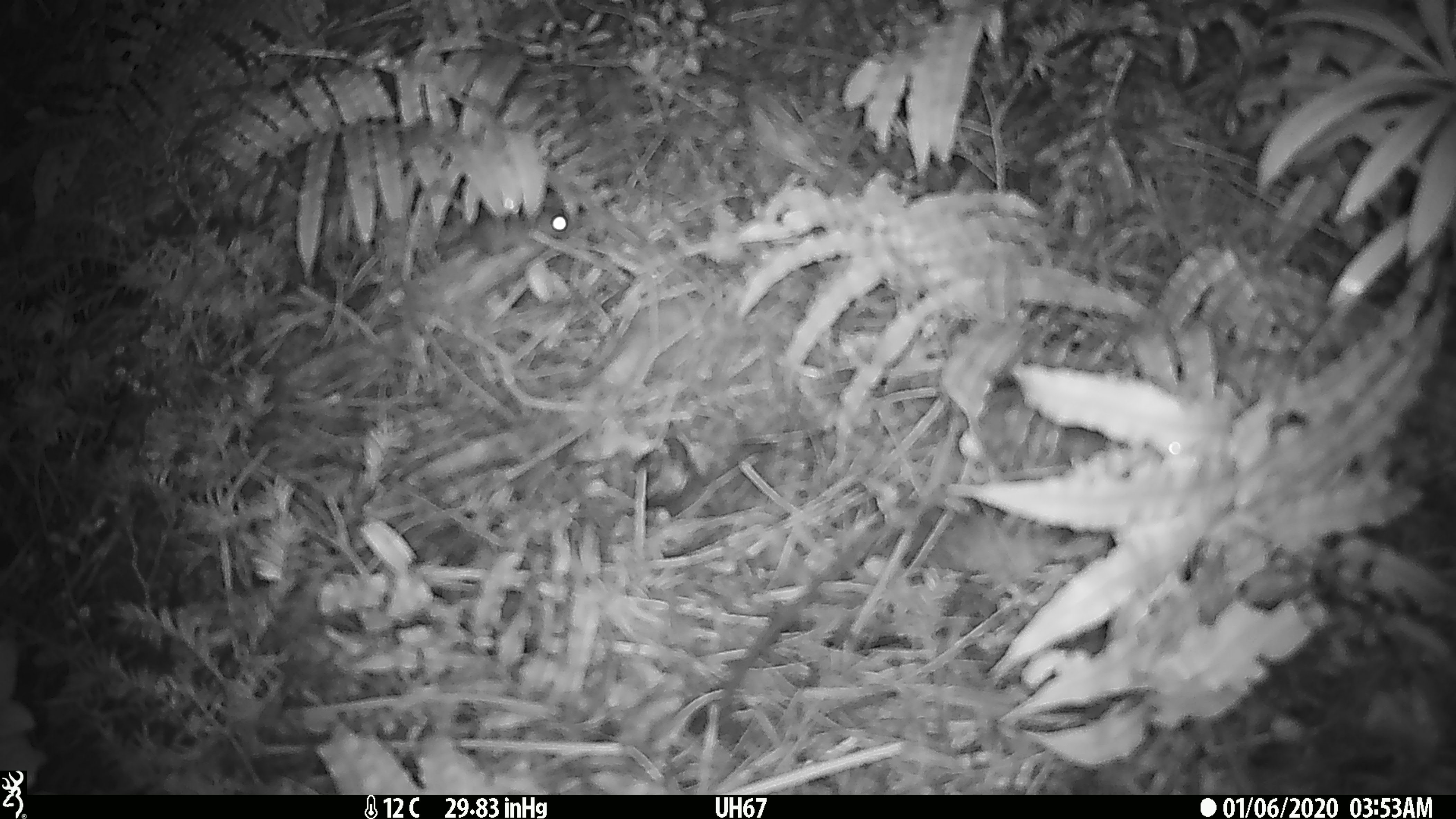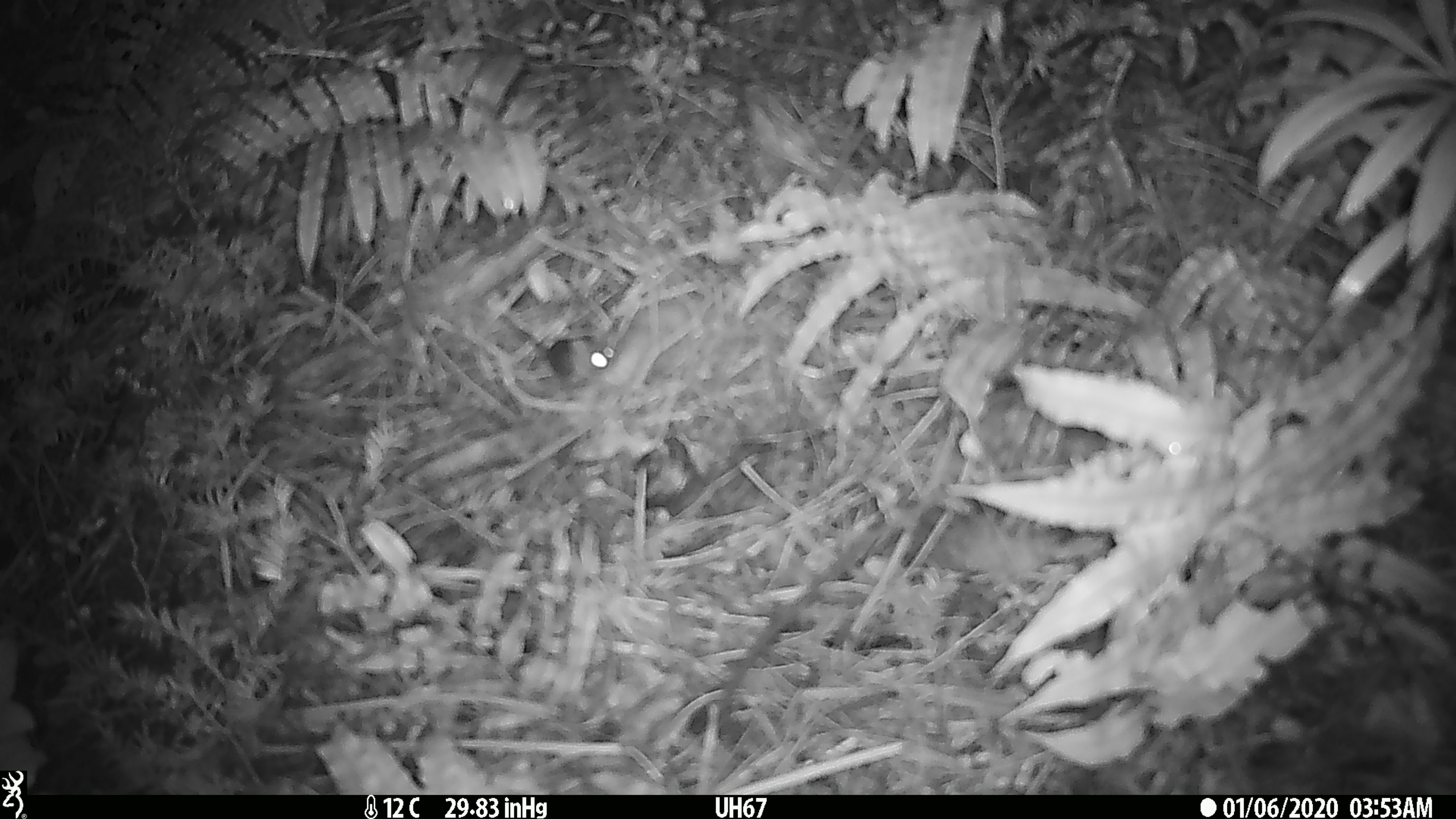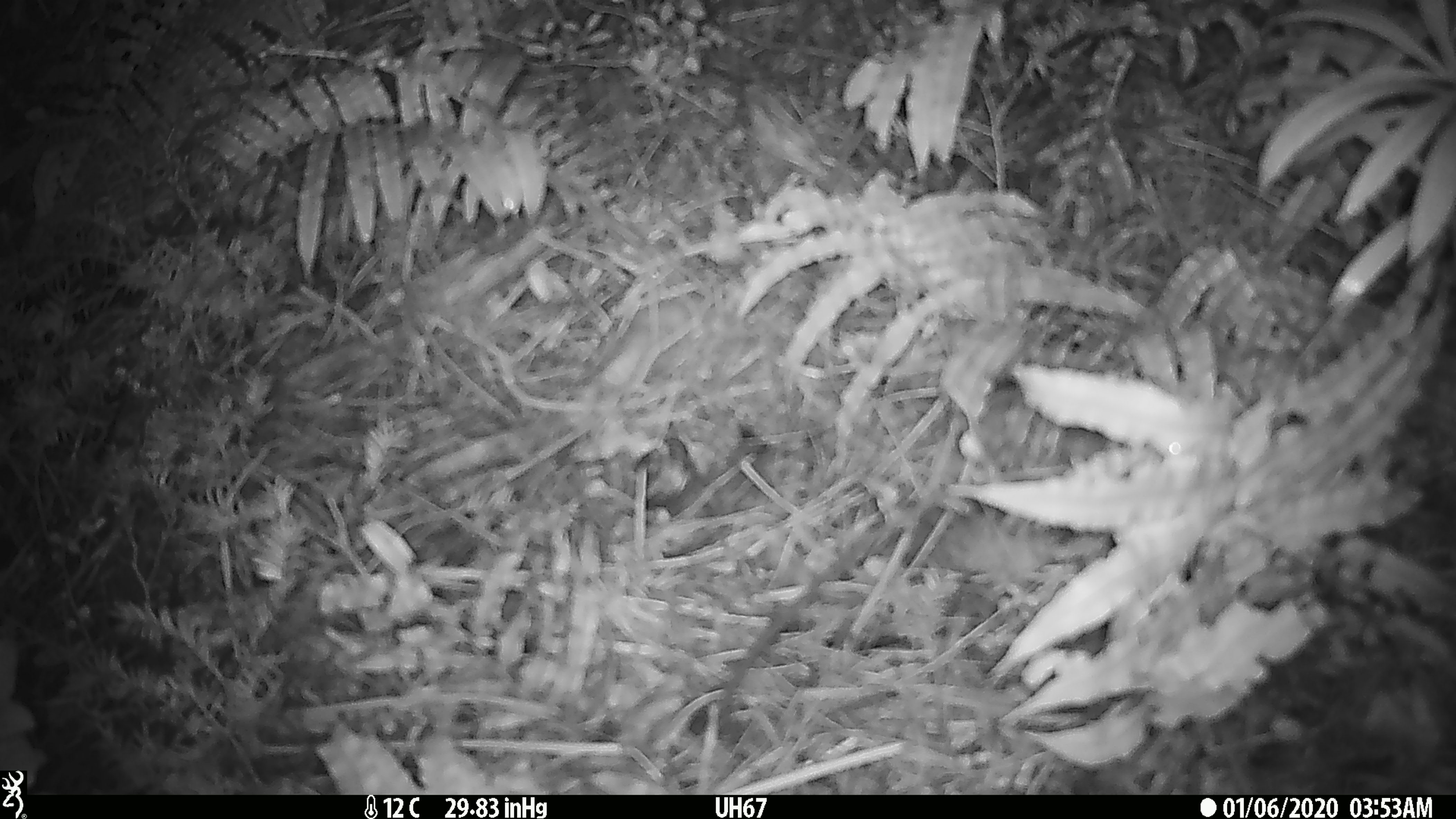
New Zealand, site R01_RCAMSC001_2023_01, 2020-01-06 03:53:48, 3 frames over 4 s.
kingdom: Animalia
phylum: Chordata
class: Mammalia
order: Rodentia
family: Muridae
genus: Mus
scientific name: Mus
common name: mouse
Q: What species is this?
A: Mouse (Mus).